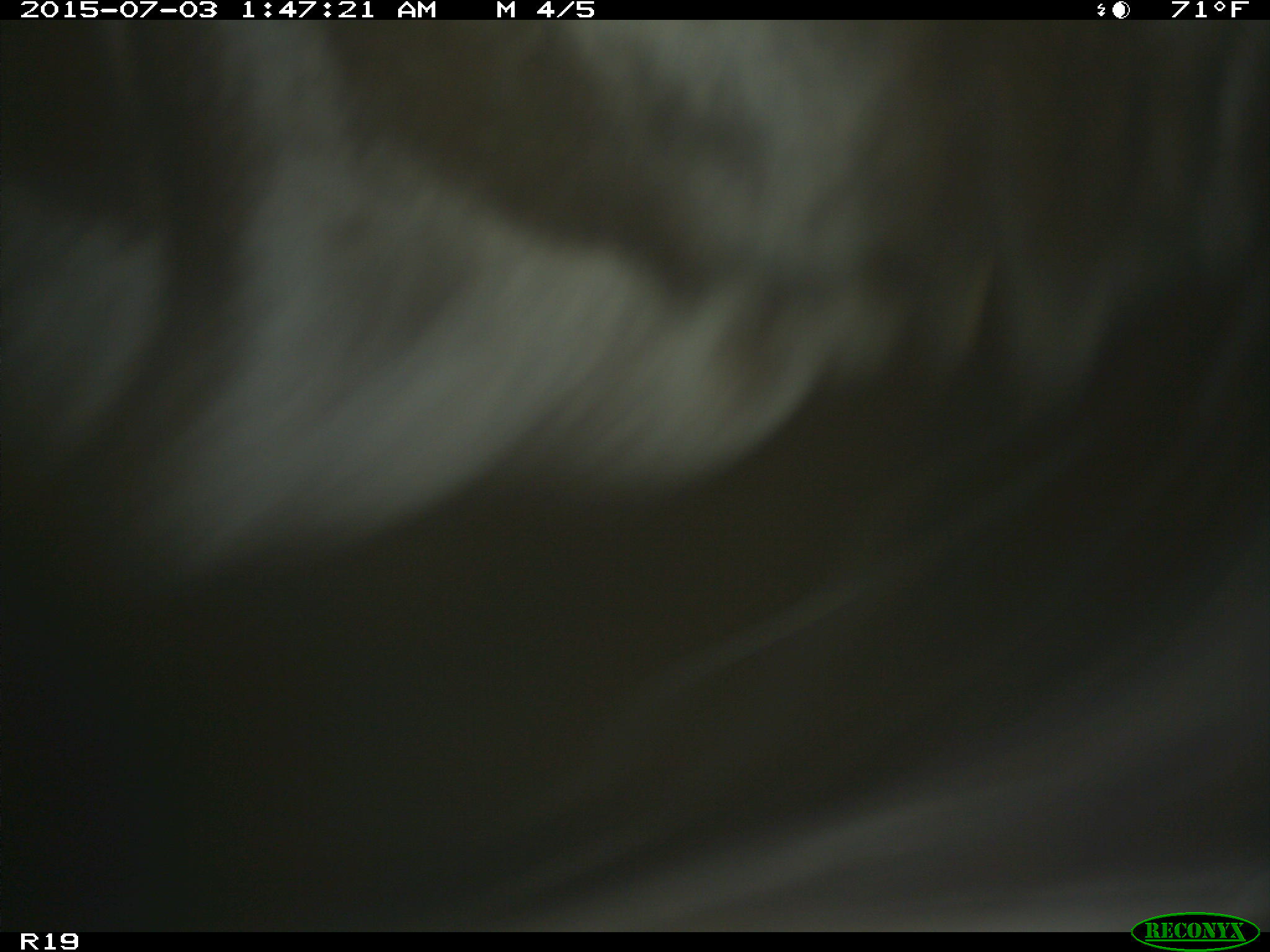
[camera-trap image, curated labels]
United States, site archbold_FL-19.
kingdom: Animalia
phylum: Chordata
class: Mammalia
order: Artiodactyla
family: Bovidae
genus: Bos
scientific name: Bos taurus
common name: domestic cow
Bos taurus (domestic cow).